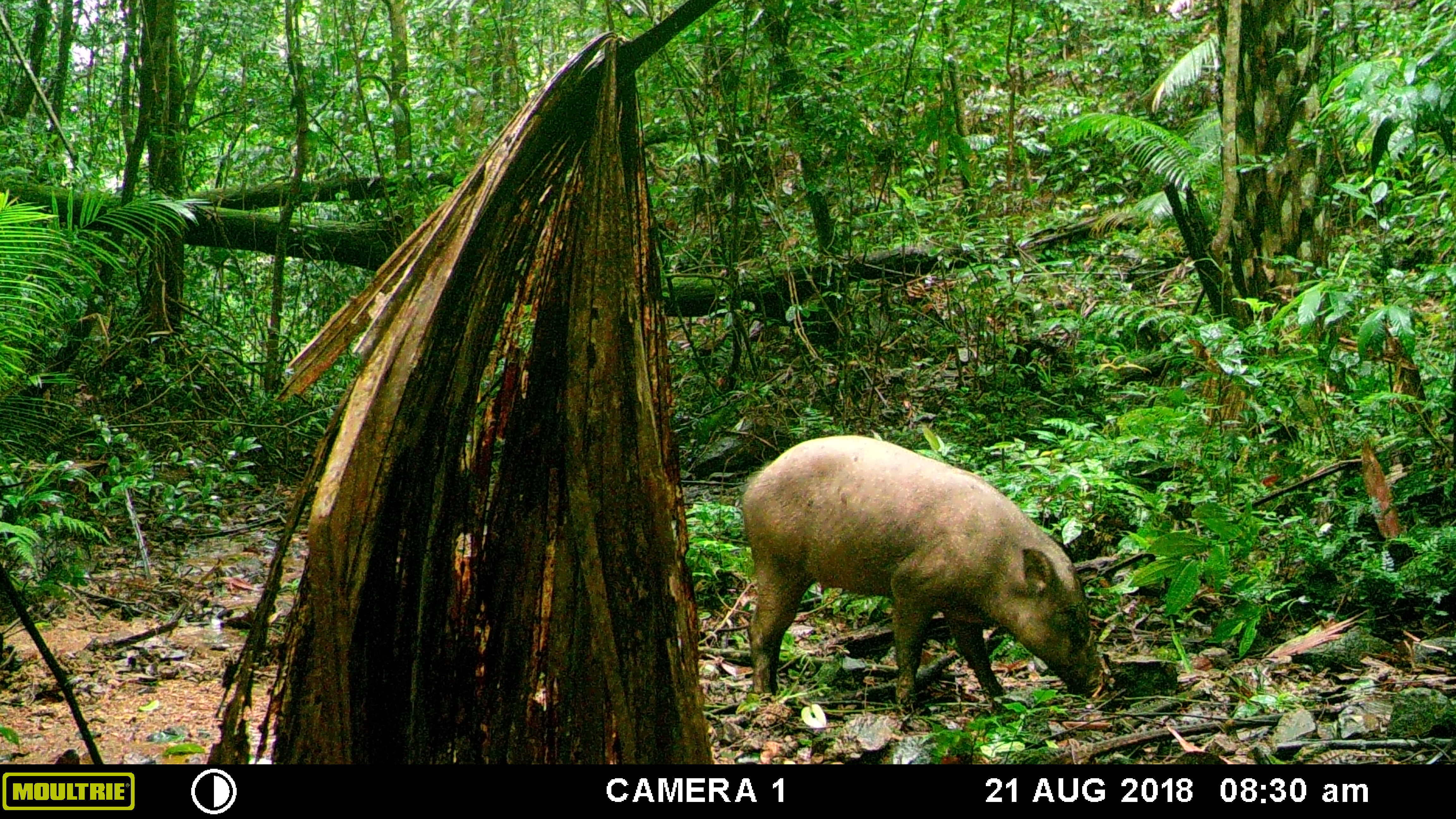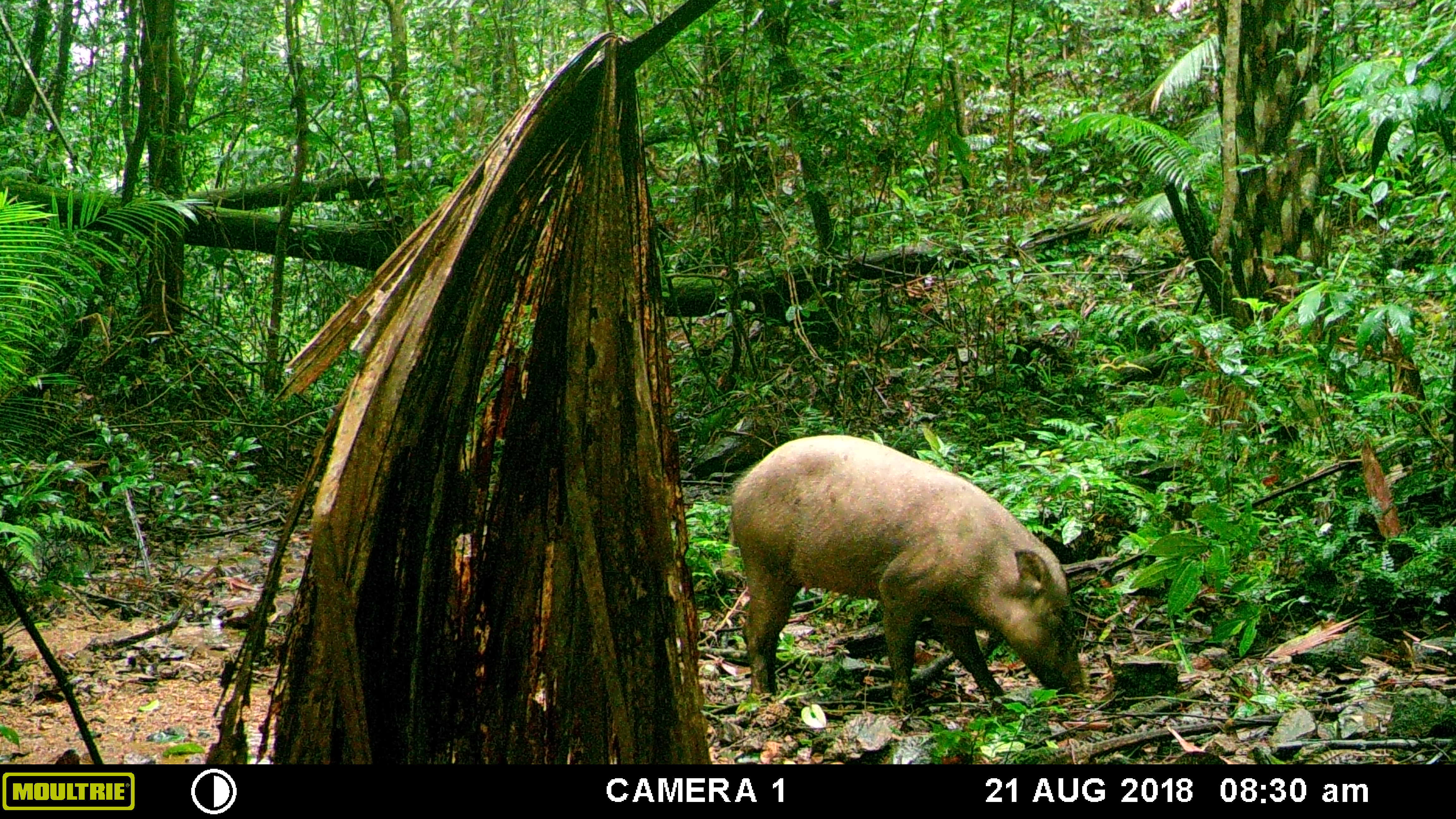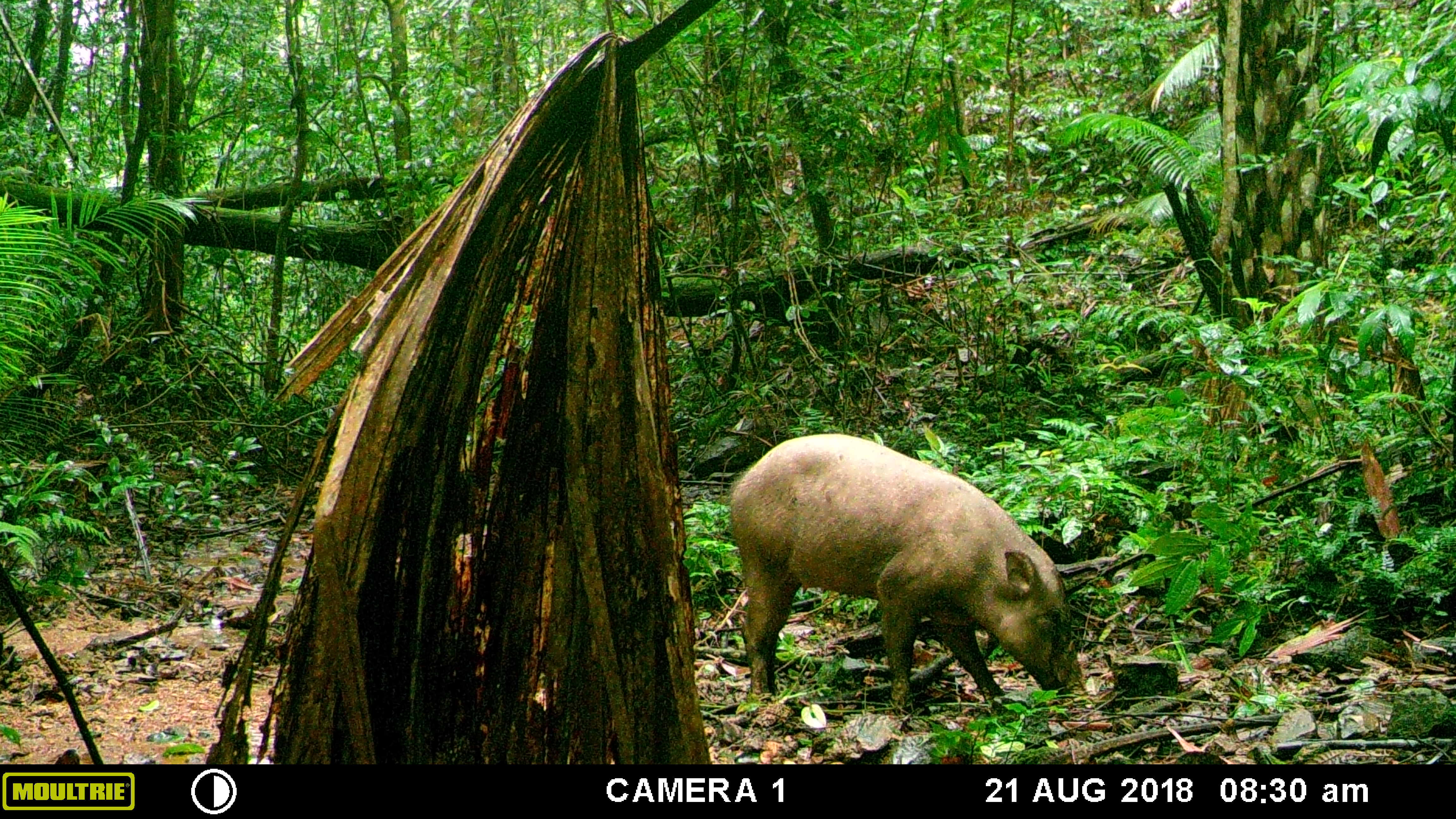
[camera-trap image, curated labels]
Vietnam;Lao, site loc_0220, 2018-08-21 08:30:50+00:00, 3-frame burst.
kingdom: Animalia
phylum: Chordata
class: Mammalia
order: Artiodactyla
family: Suidae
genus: Sus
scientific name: Sus scrofa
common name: eurasian wild pig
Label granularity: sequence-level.